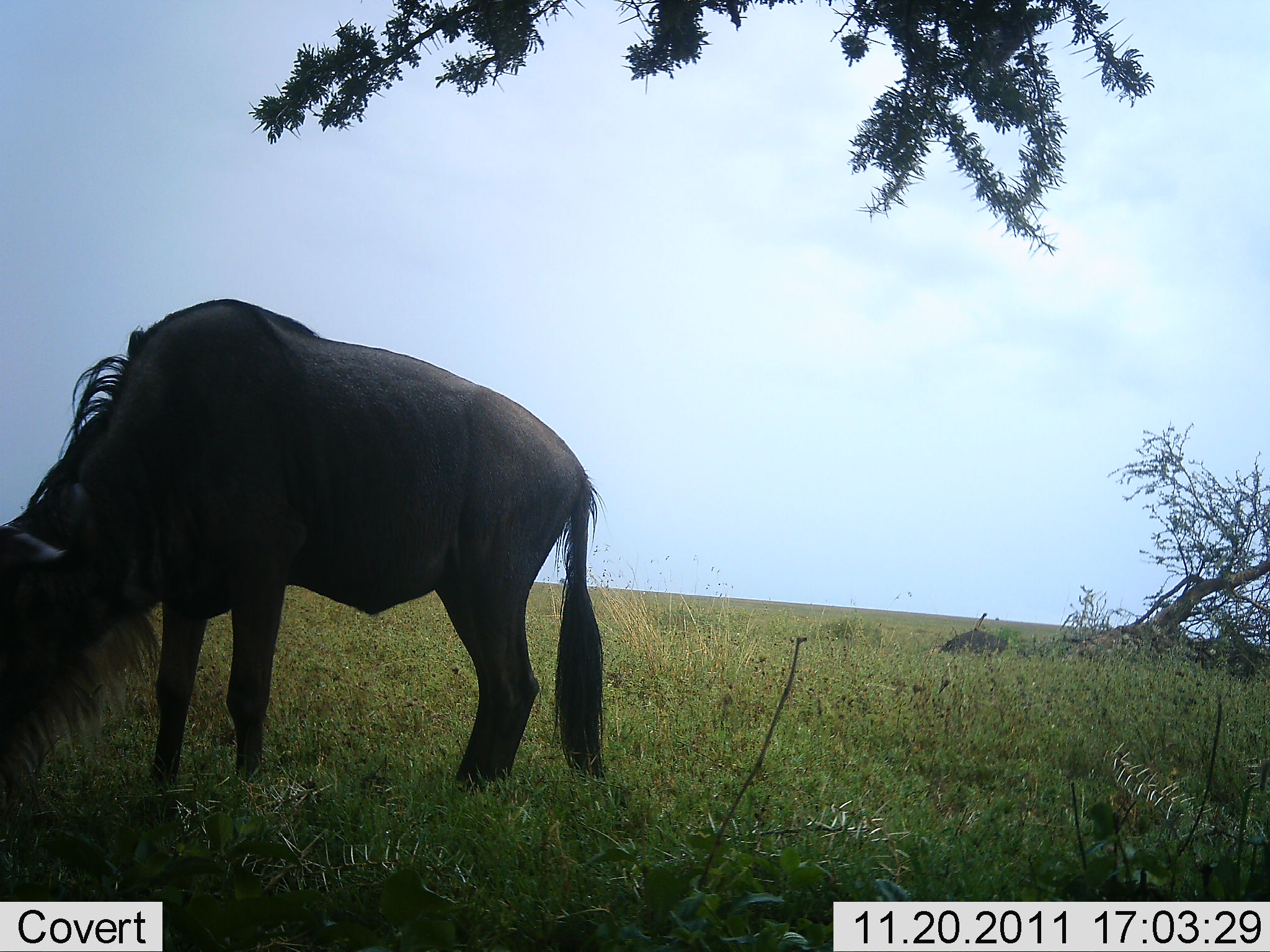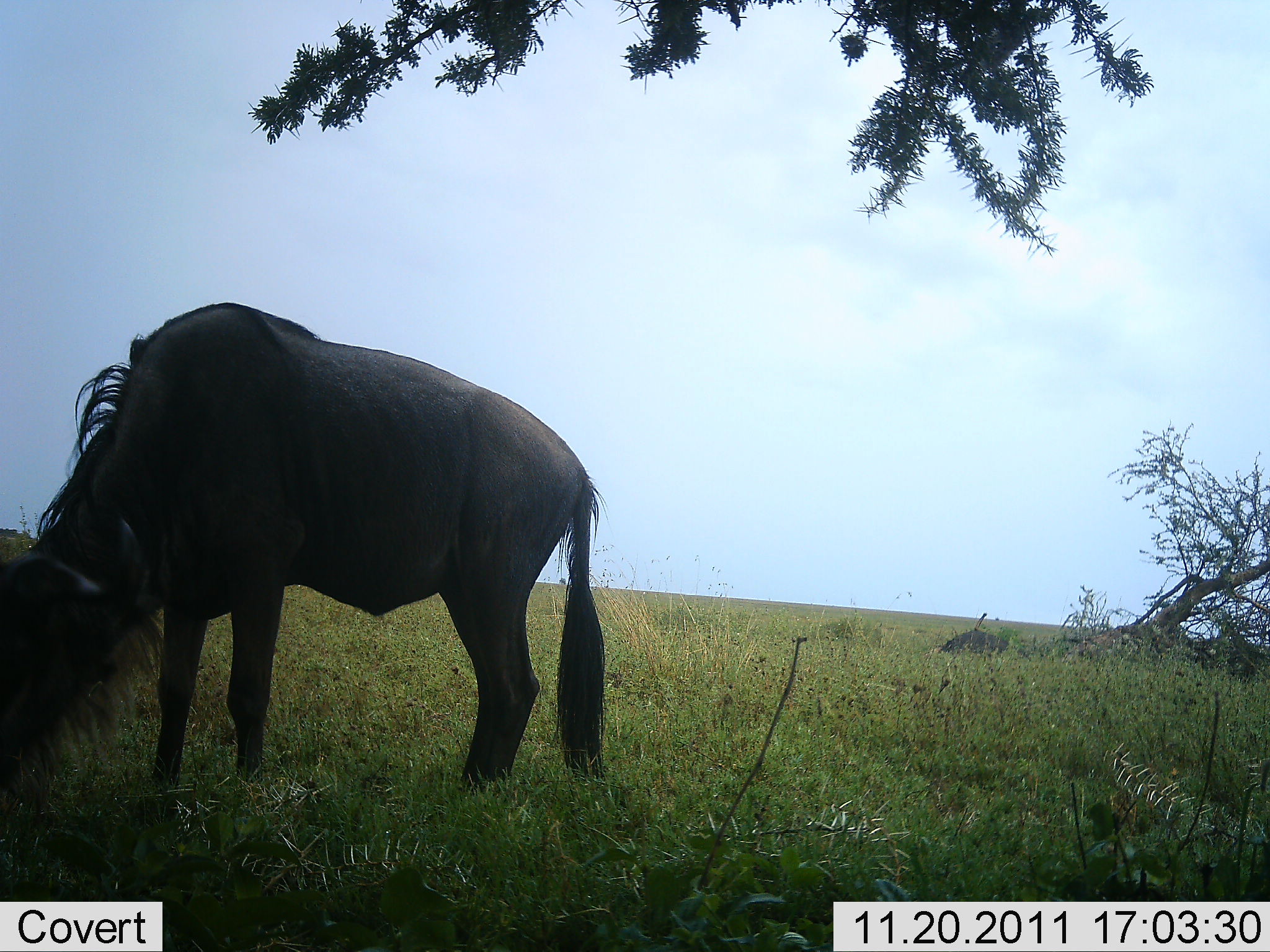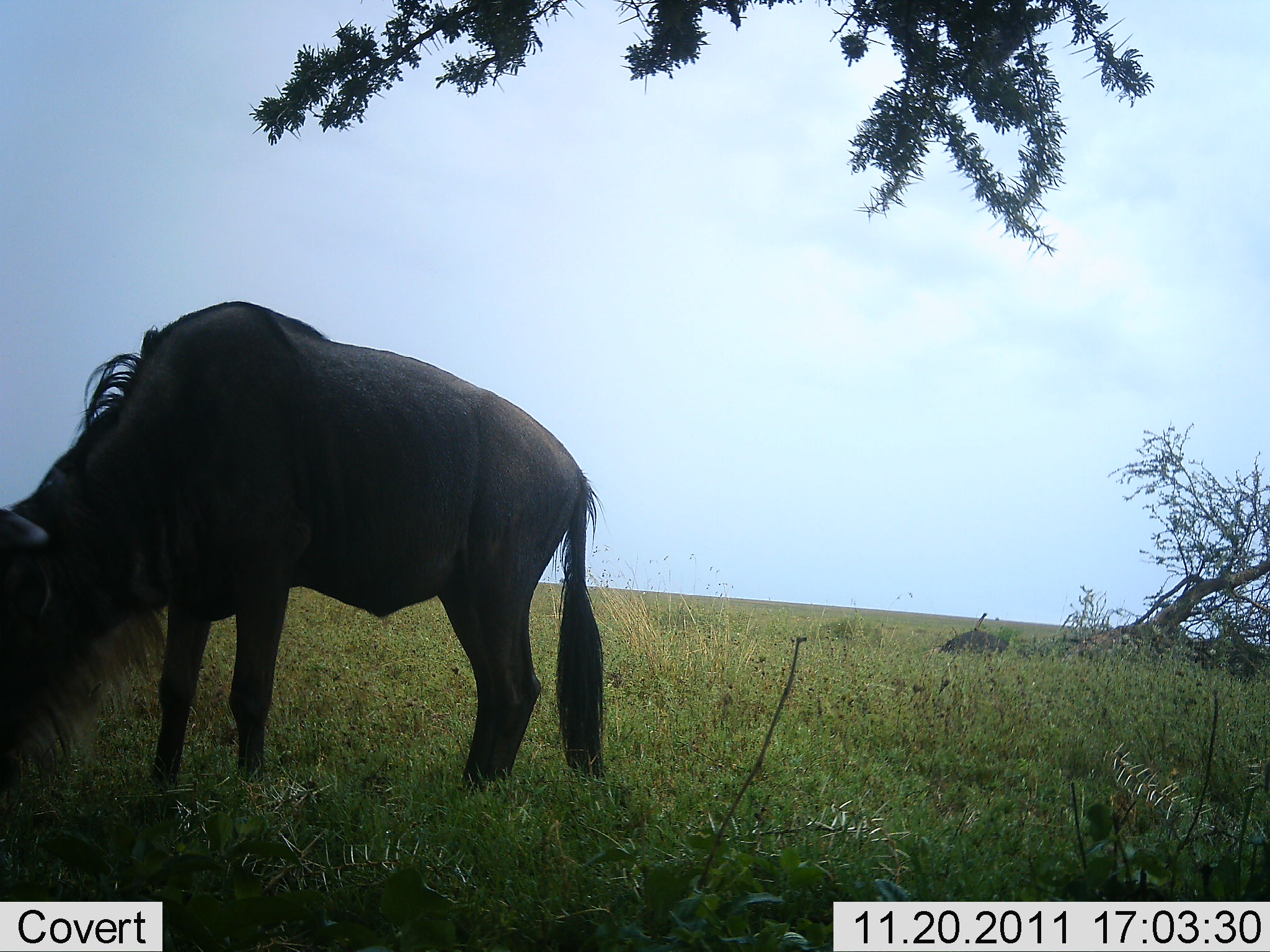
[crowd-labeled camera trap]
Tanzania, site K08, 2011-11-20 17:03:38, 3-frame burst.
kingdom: Animalia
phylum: Chordata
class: Mammalia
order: Artiodactyla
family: Bovidae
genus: Connochaetes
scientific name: Connochaetes taurinus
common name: blue wildebeest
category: wildebeest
Wildebeest (blue wildebeest) (Connochaetes taurinus), count 1. Behavior (volunteer vote fractions): standing 17%, resting 0%, moving 0%, interacting 0%. Young present (vote fraction): 0%. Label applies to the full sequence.